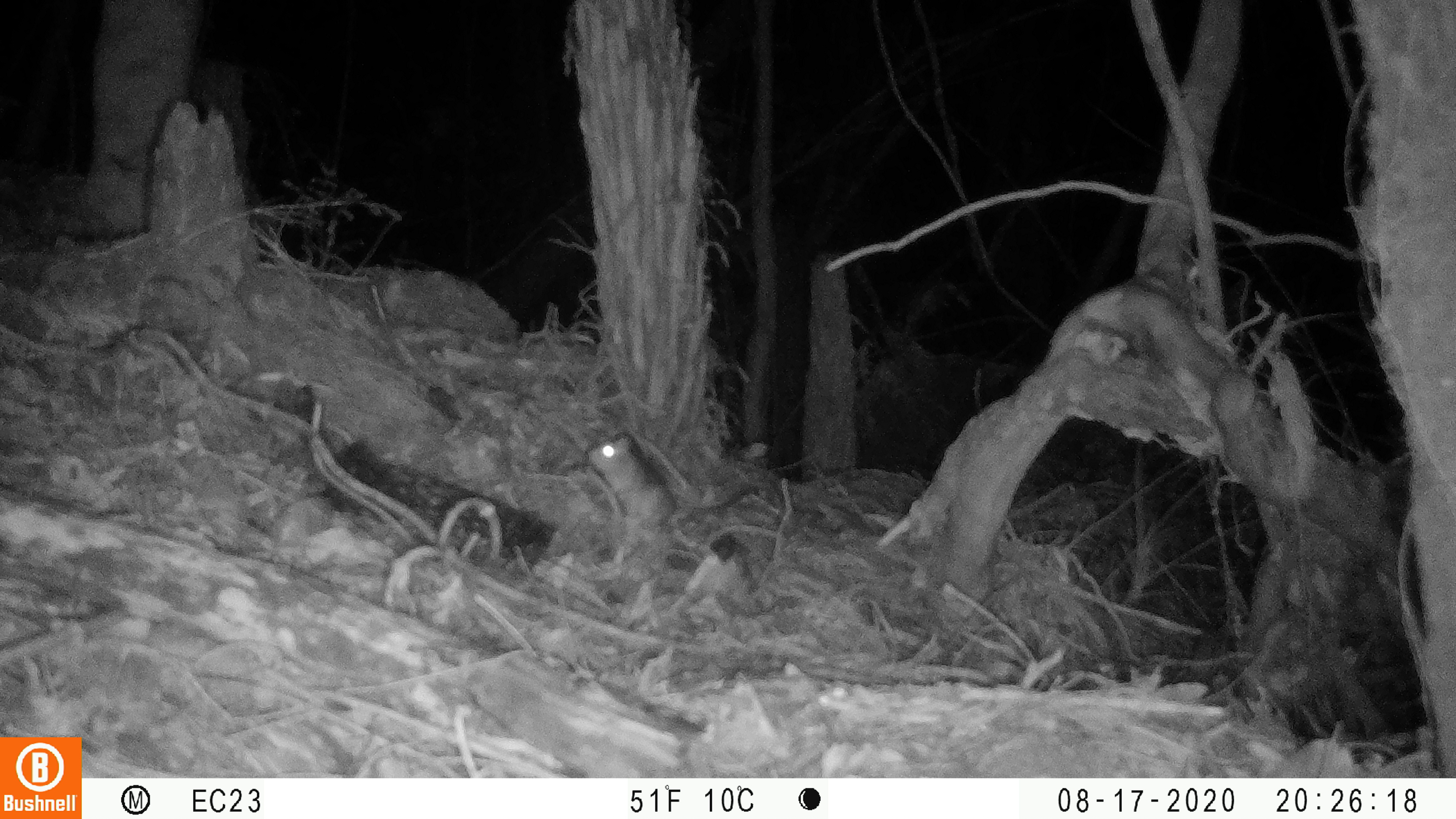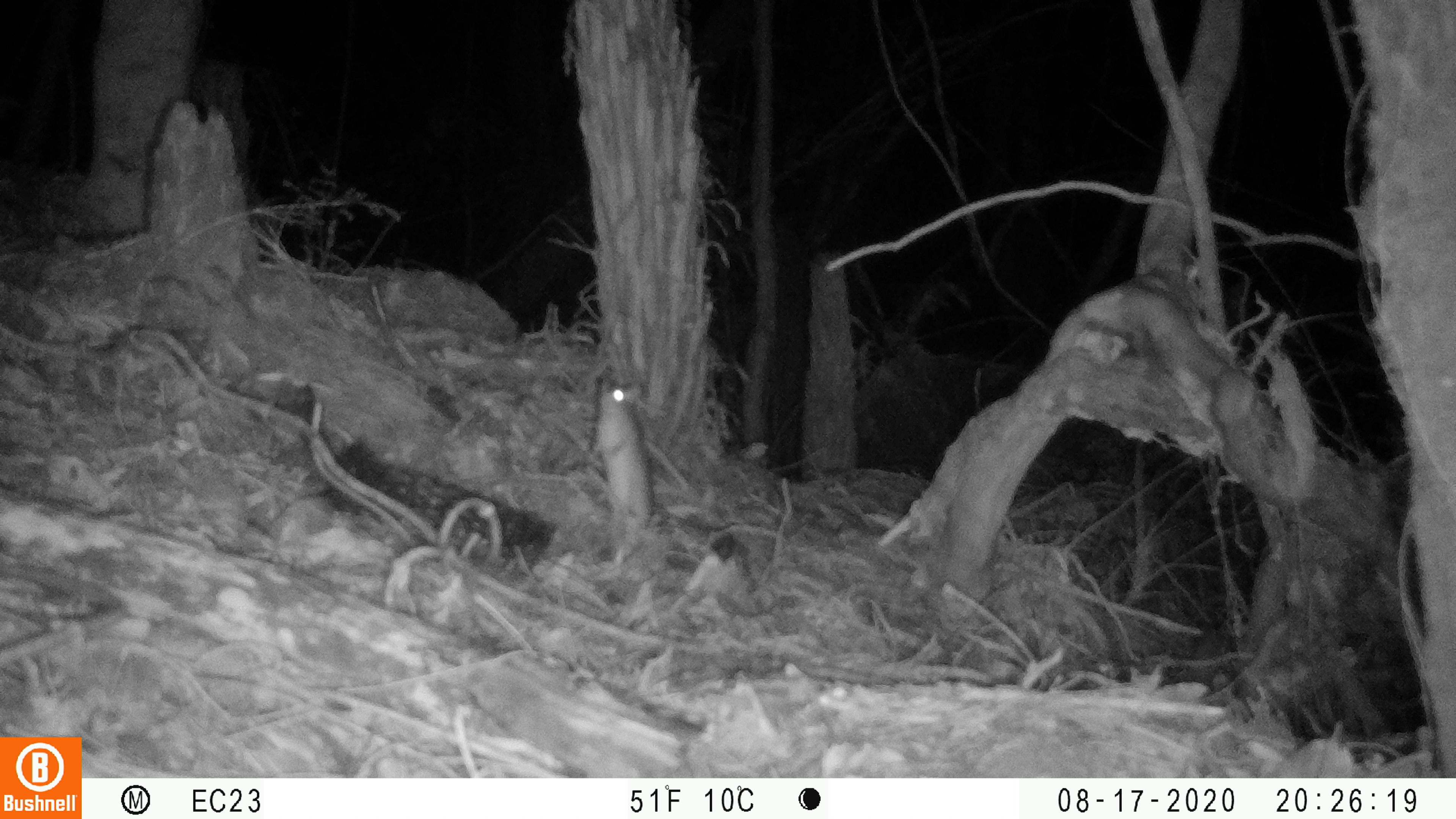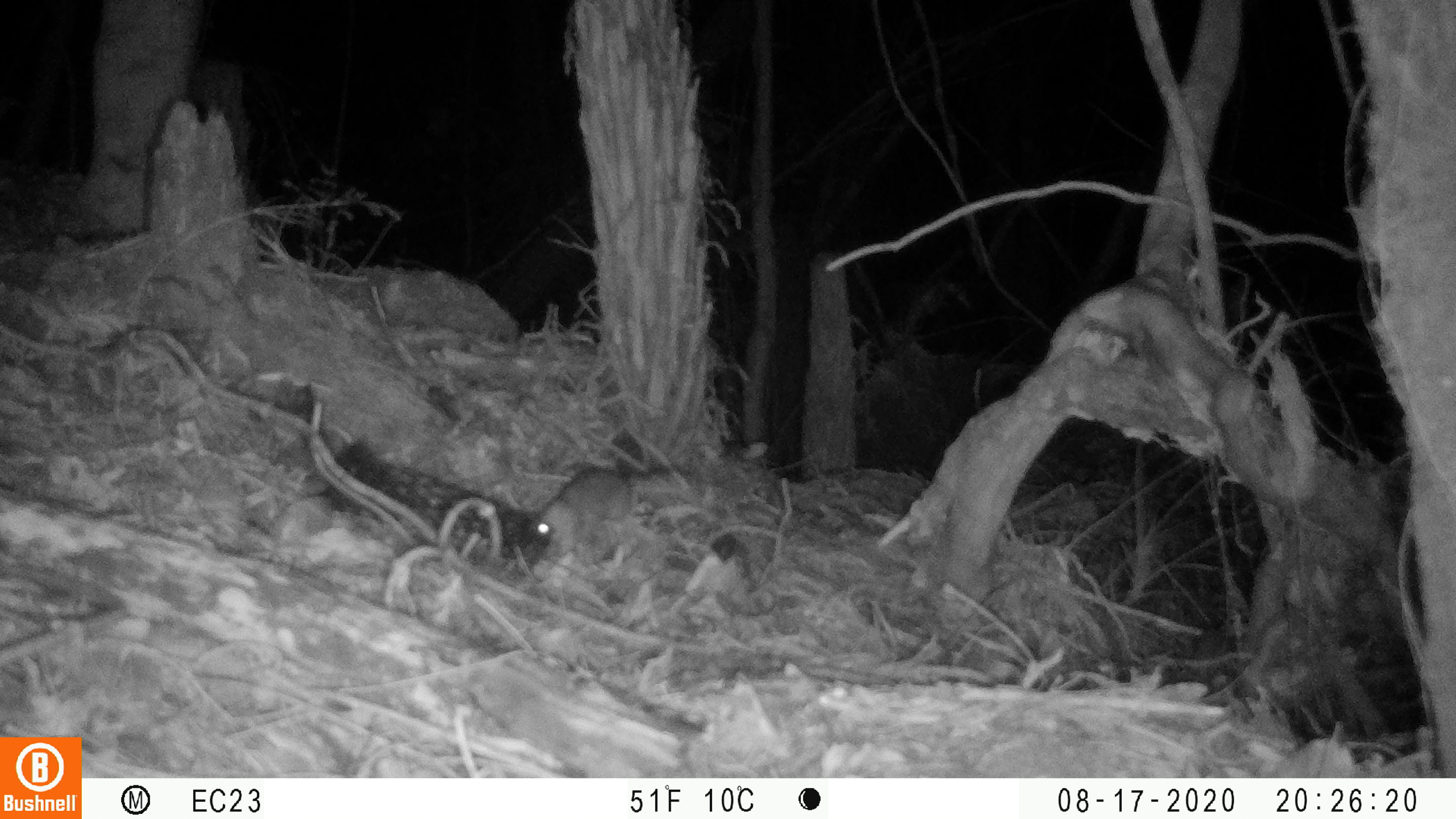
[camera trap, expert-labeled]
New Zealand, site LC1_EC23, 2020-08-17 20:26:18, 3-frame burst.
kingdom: Animalia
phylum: Chordata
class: Mammalia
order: Rodentia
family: Muridae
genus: Rattus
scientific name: Rattus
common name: rat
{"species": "rat (Rattus)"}